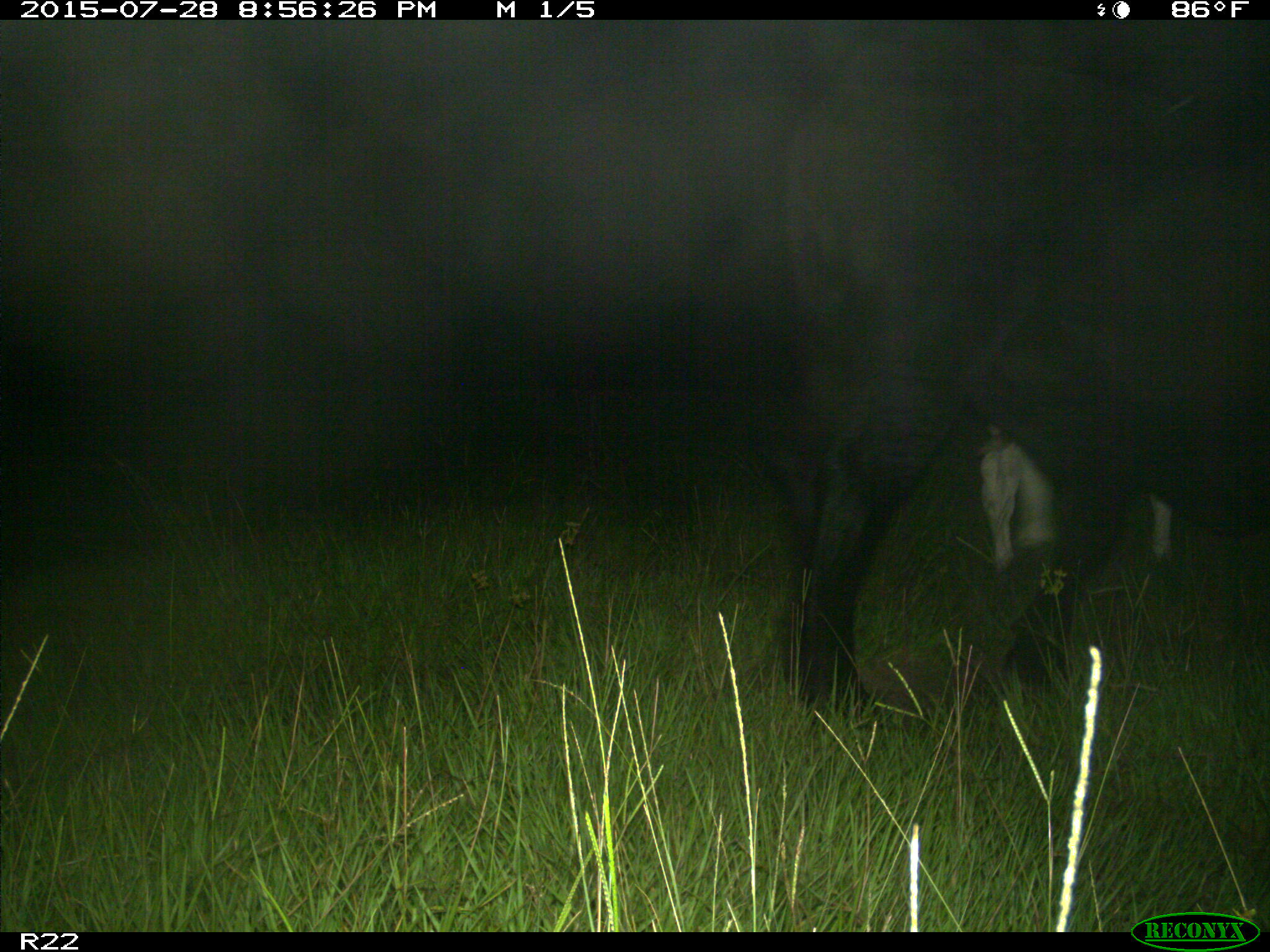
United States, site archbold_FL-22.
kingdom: Animalia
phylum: Chordata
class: Mammalia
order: Artiodactyla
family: Bovidae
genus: Bos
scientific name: Bos taurus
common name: domestic cow